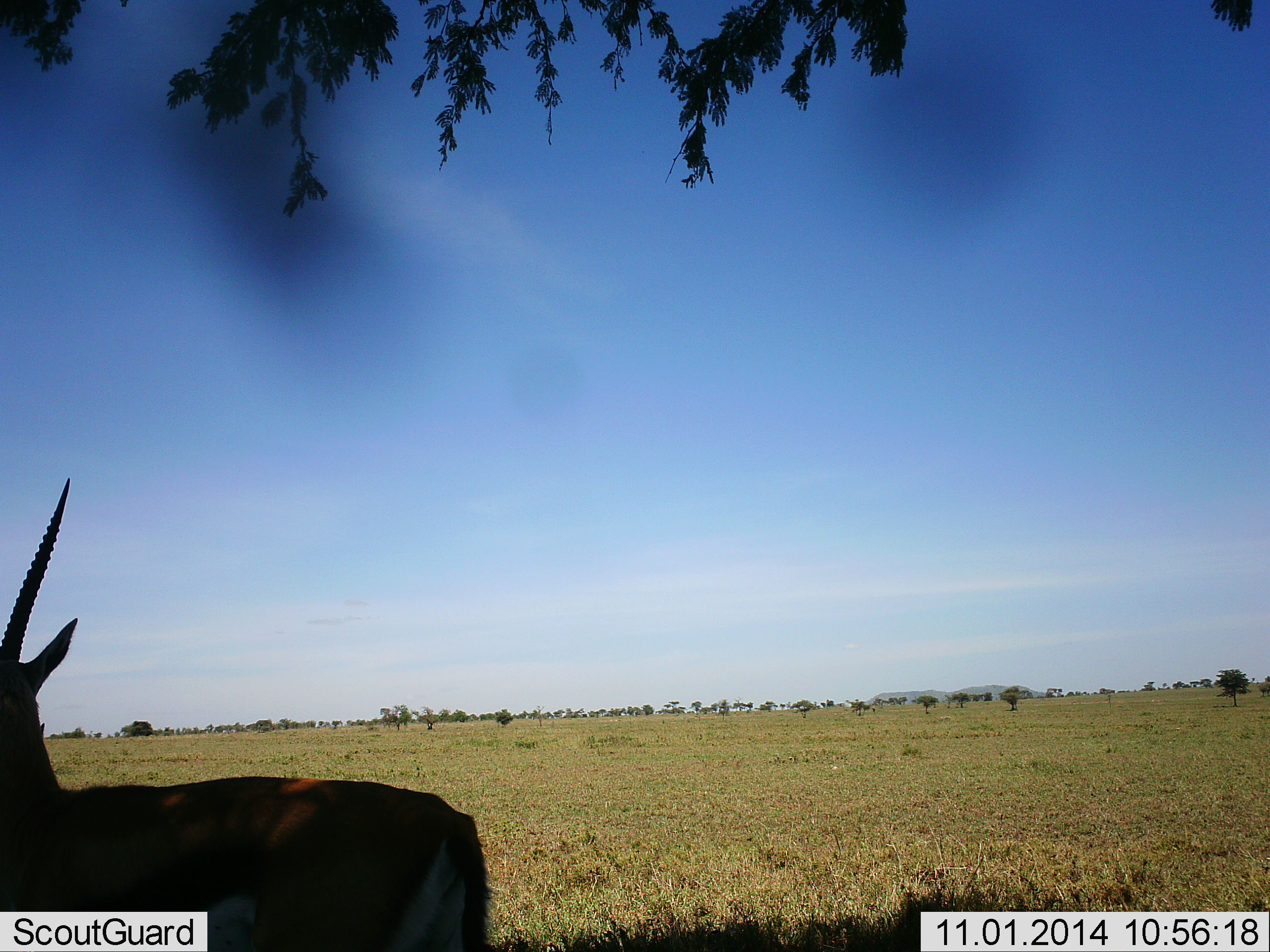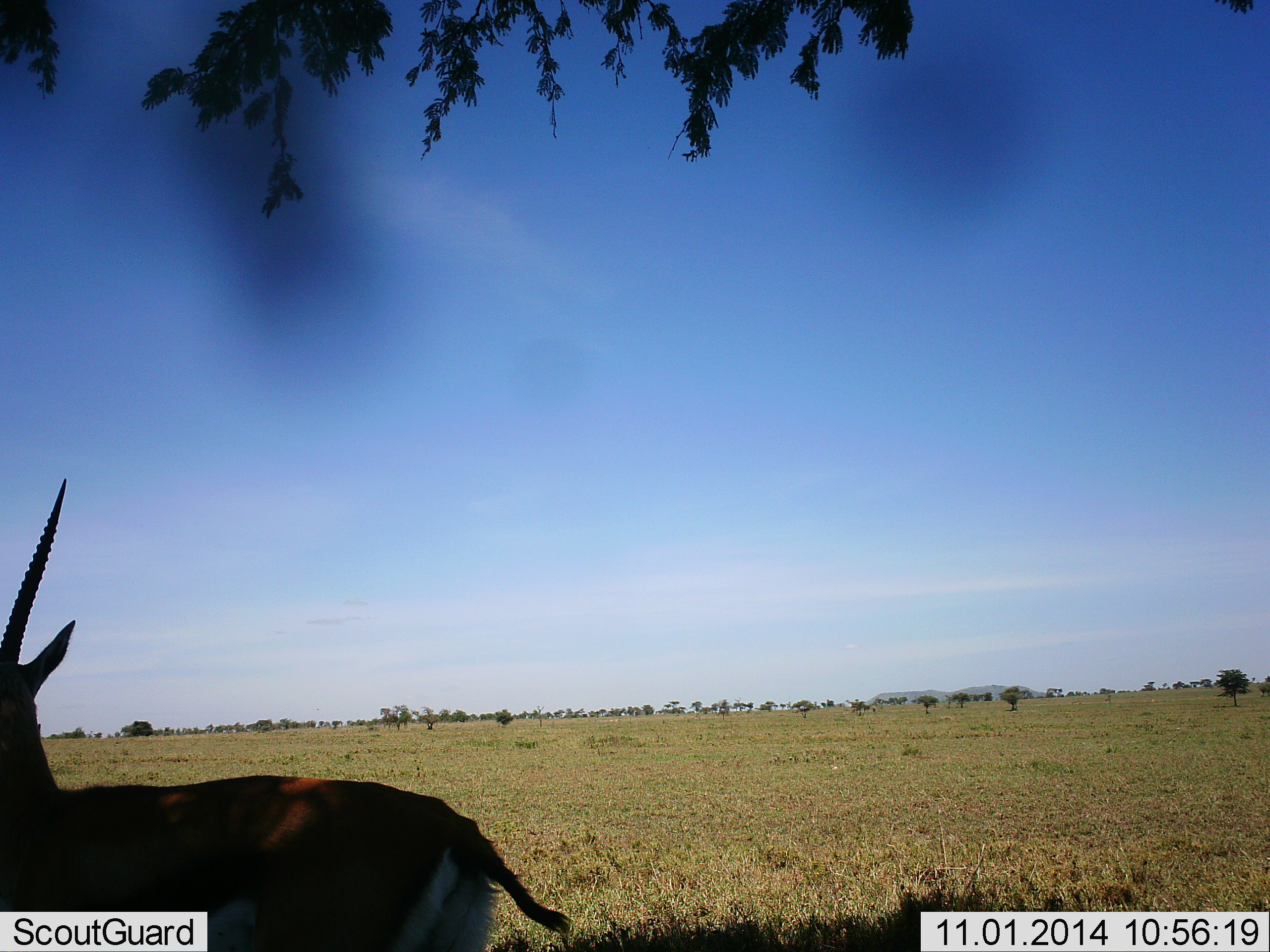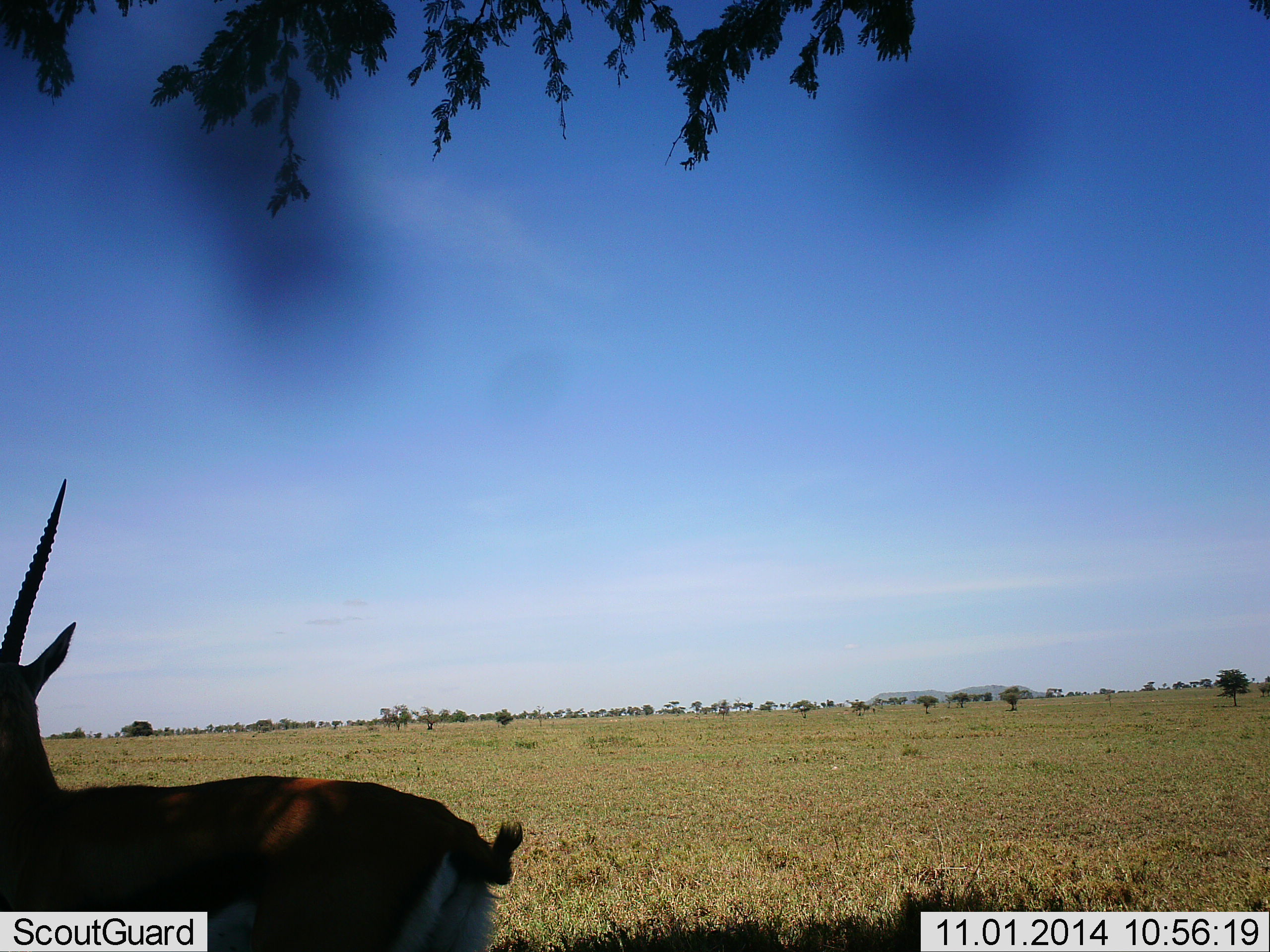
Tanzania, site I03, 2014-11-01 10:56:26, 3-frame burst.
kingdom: Animalia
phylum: Chordata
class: Mammalia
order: Artiodactyla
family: Bovidae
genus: Eudorcas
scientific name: Eudorcas thomsonii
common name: thomson's gazelle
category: gazellethomsons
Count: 1.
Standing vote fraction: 90%.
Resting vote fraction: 0%.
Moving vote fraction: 10%.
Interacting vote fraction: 0%.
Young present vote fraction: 0%.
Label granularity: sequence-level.